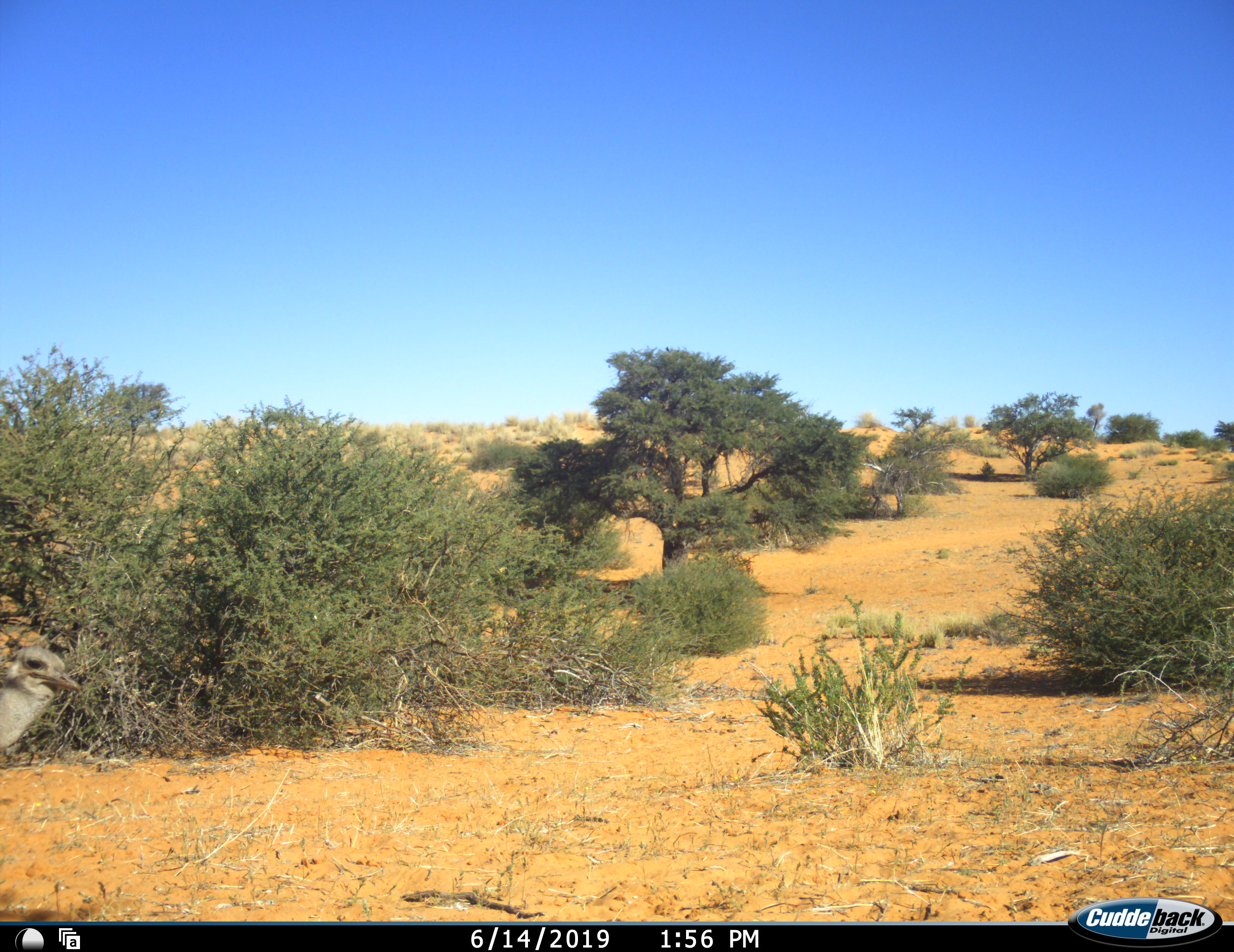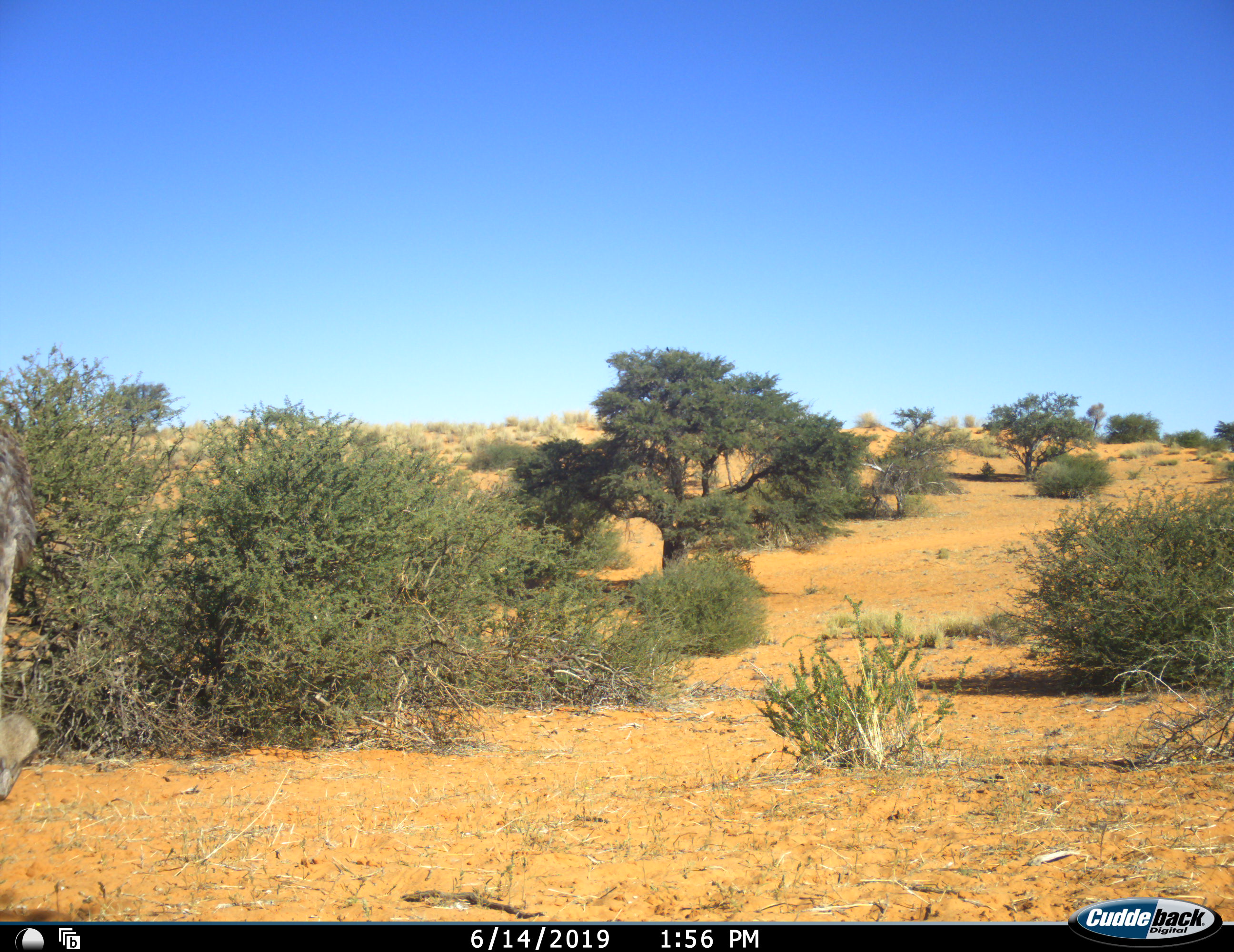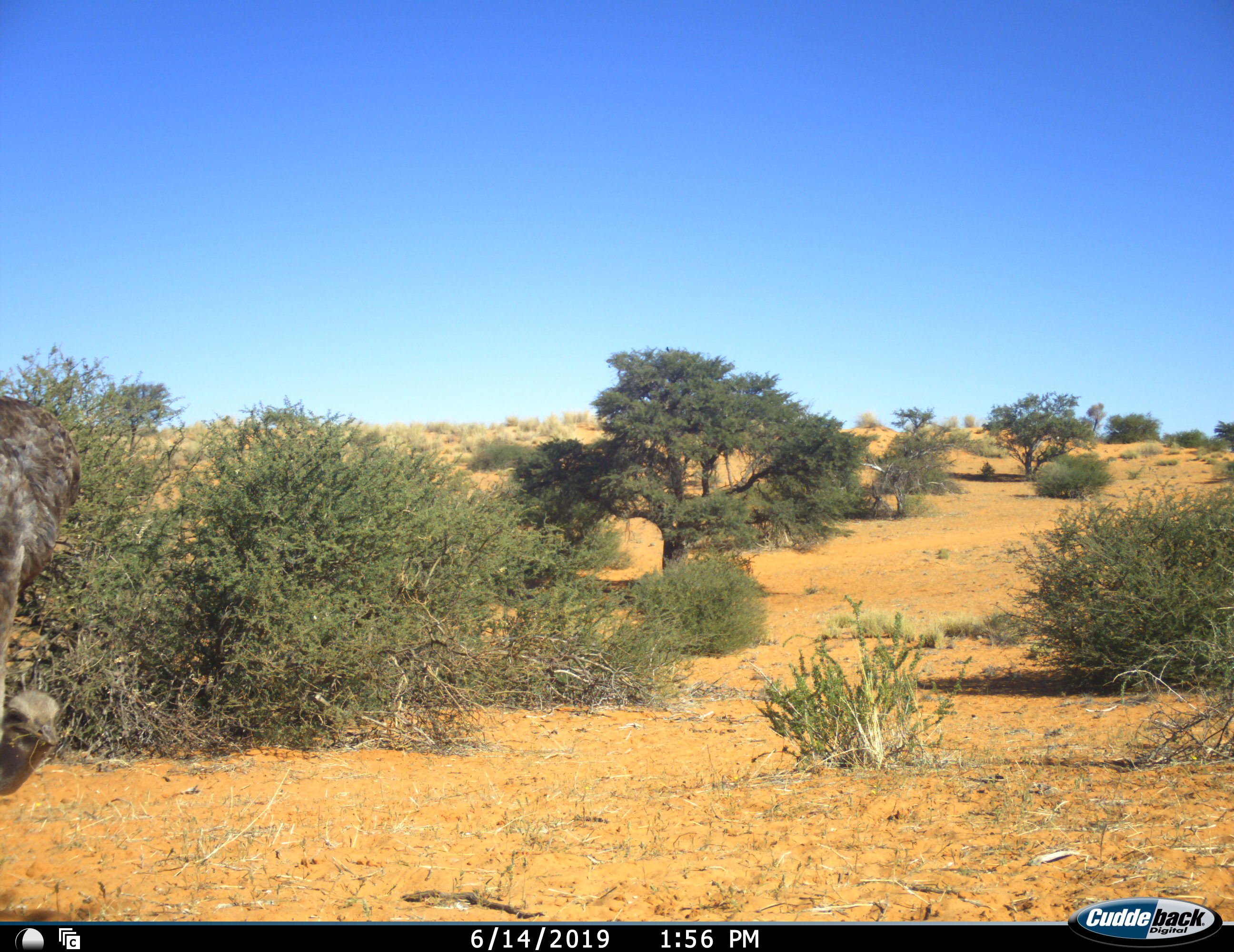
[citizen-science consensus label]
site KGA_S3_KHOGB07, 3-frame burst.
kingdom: Animalia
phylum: Chordata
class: Aves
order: Struthioniformes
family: Struthionidae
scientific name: Struthionidae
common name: ostrich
Ostrich (Struthionidae), count 1. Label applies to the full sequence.